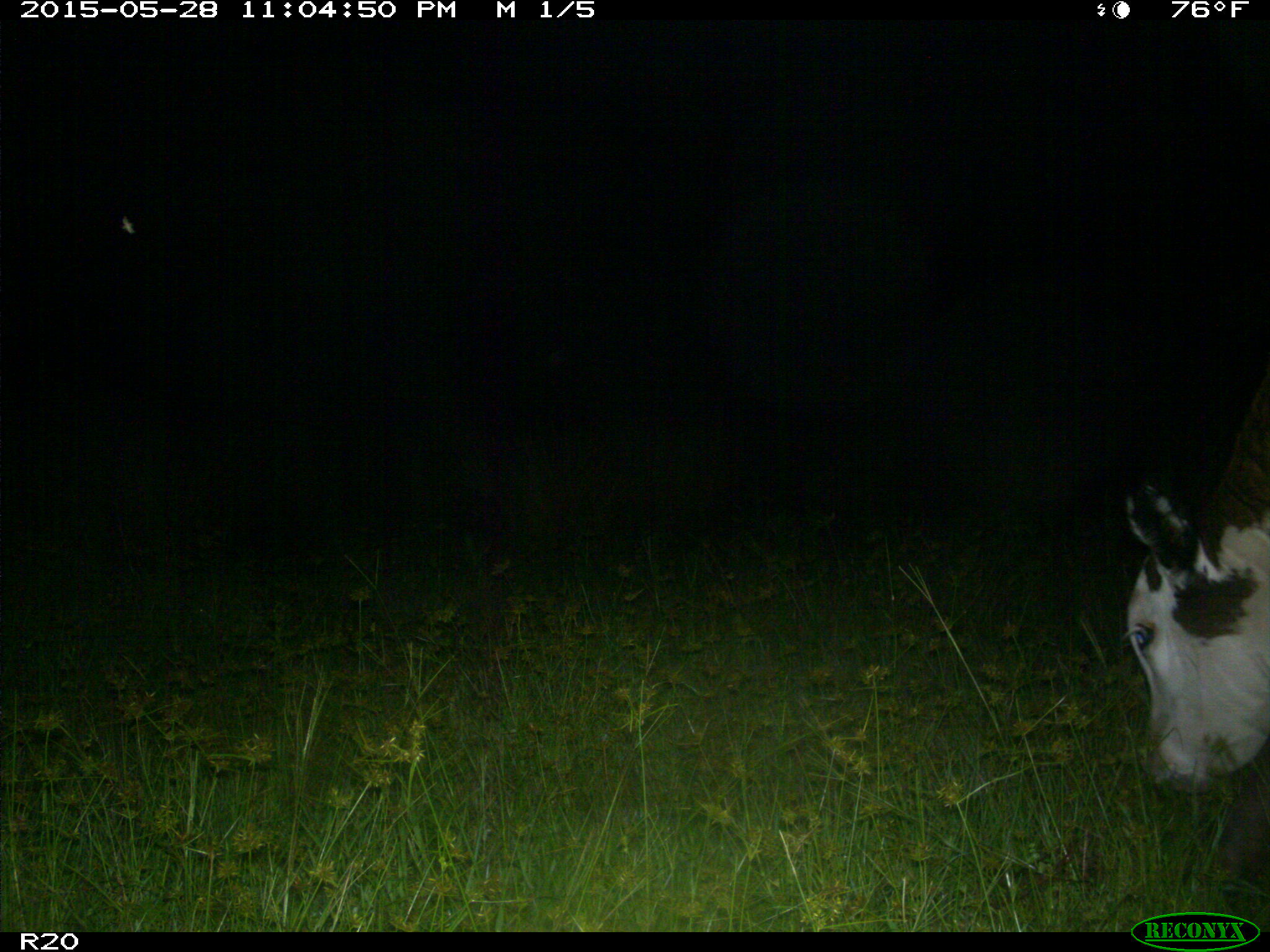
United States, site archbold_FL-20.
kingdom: Animalia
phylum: Chordata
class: Mammalia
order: Artiodactyla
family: Bovidae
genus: Bos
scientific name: Bos taurus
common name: domestic cow